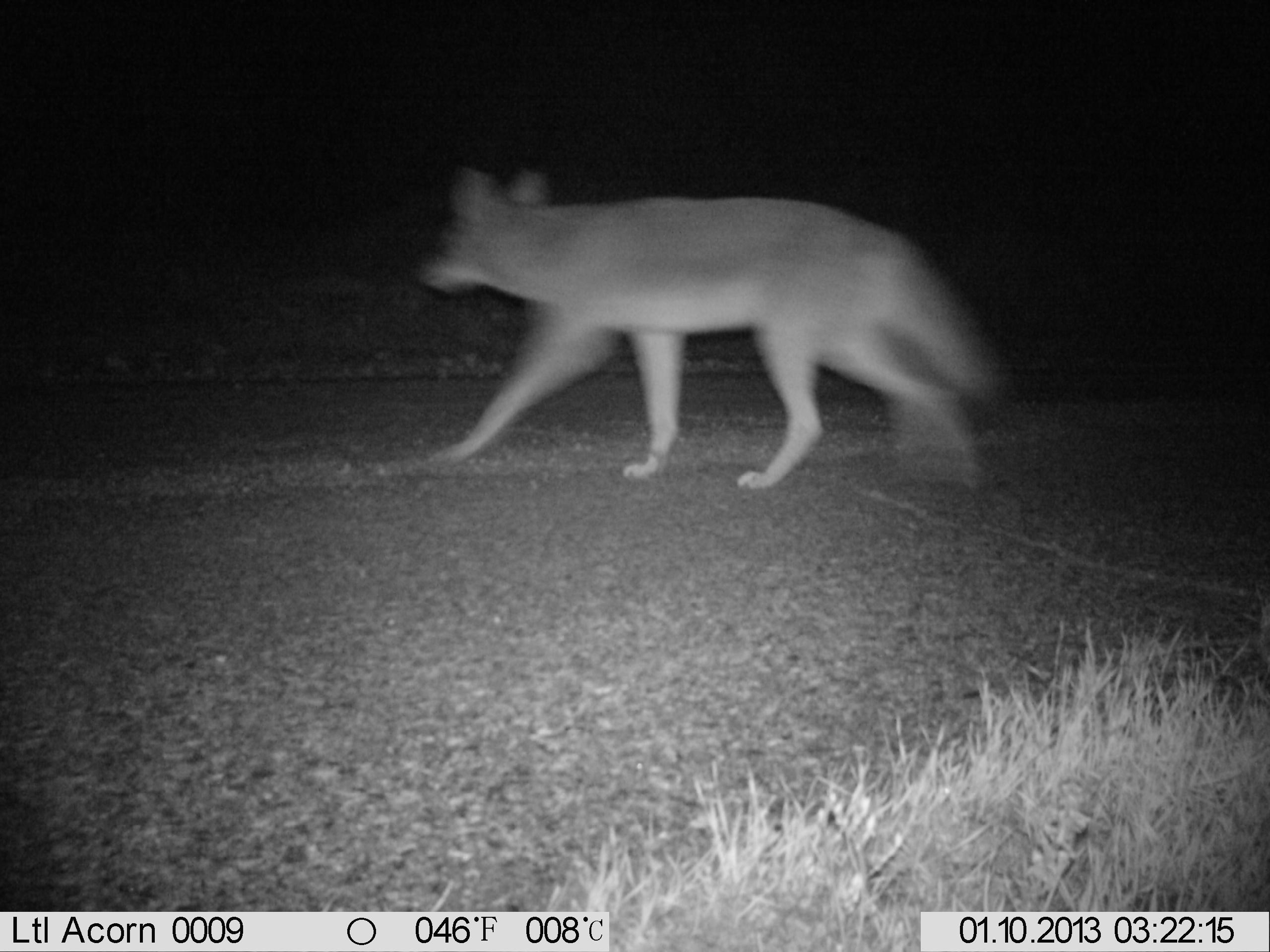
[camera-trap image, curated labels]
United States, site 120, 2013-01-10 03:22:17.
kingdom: Animalia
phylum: Chordata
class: Mammalia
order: Carnivora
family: Canidae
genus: Canis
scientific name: Canis latrans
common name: coyote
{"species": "coyote (Canis latrans)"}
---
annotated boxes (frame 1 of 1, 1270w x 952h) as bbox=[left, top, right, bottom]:
coyote: bbox=[414, 162, 1006, 505]